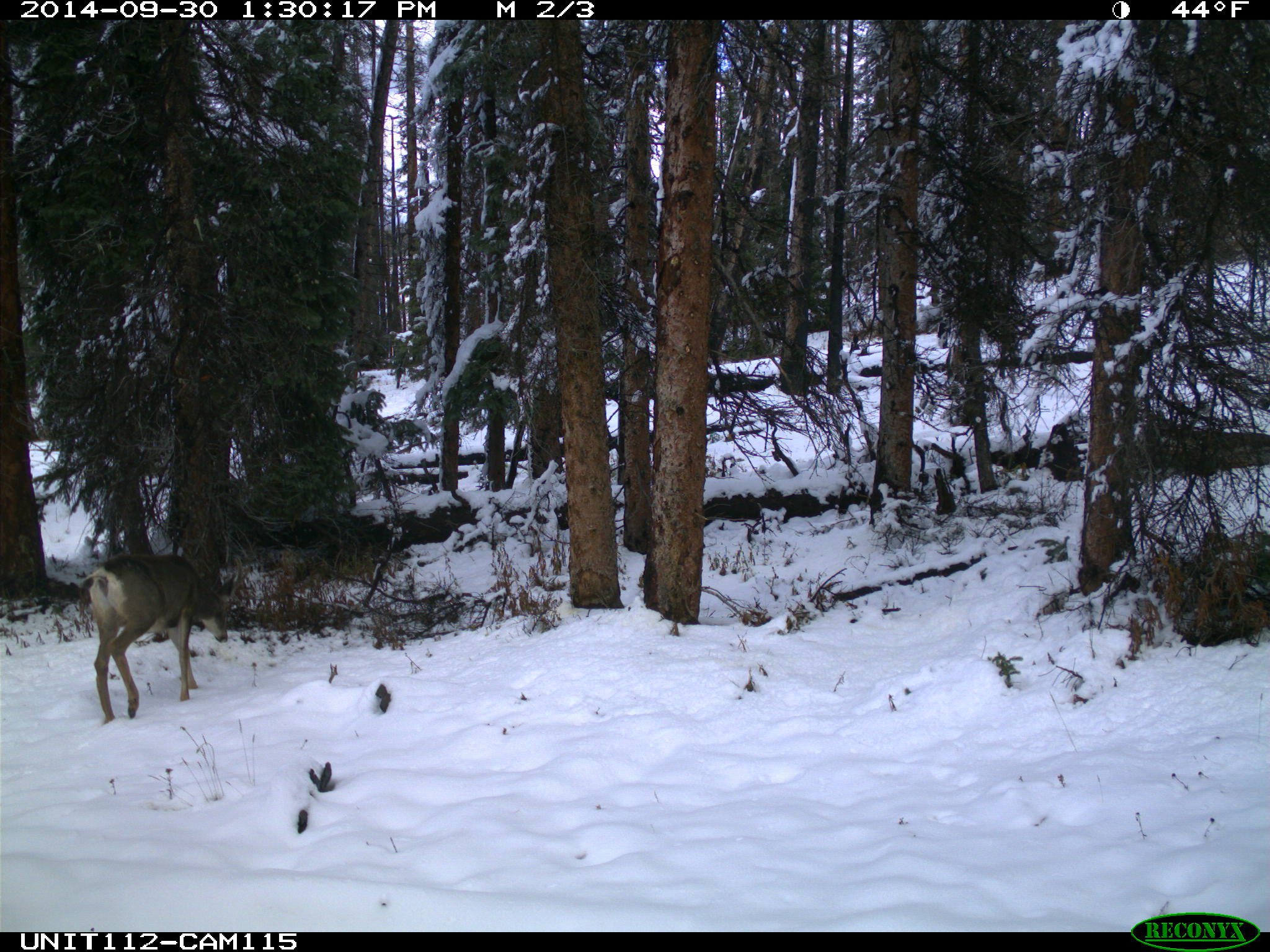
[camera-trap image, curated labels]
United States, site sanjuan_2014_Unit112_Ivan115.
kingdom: Animalia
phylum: Chordata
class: Mammalia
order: Artiodactyla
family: Cervidae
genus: Odocoileus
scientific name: Odocoileus hemionus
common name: mule deer